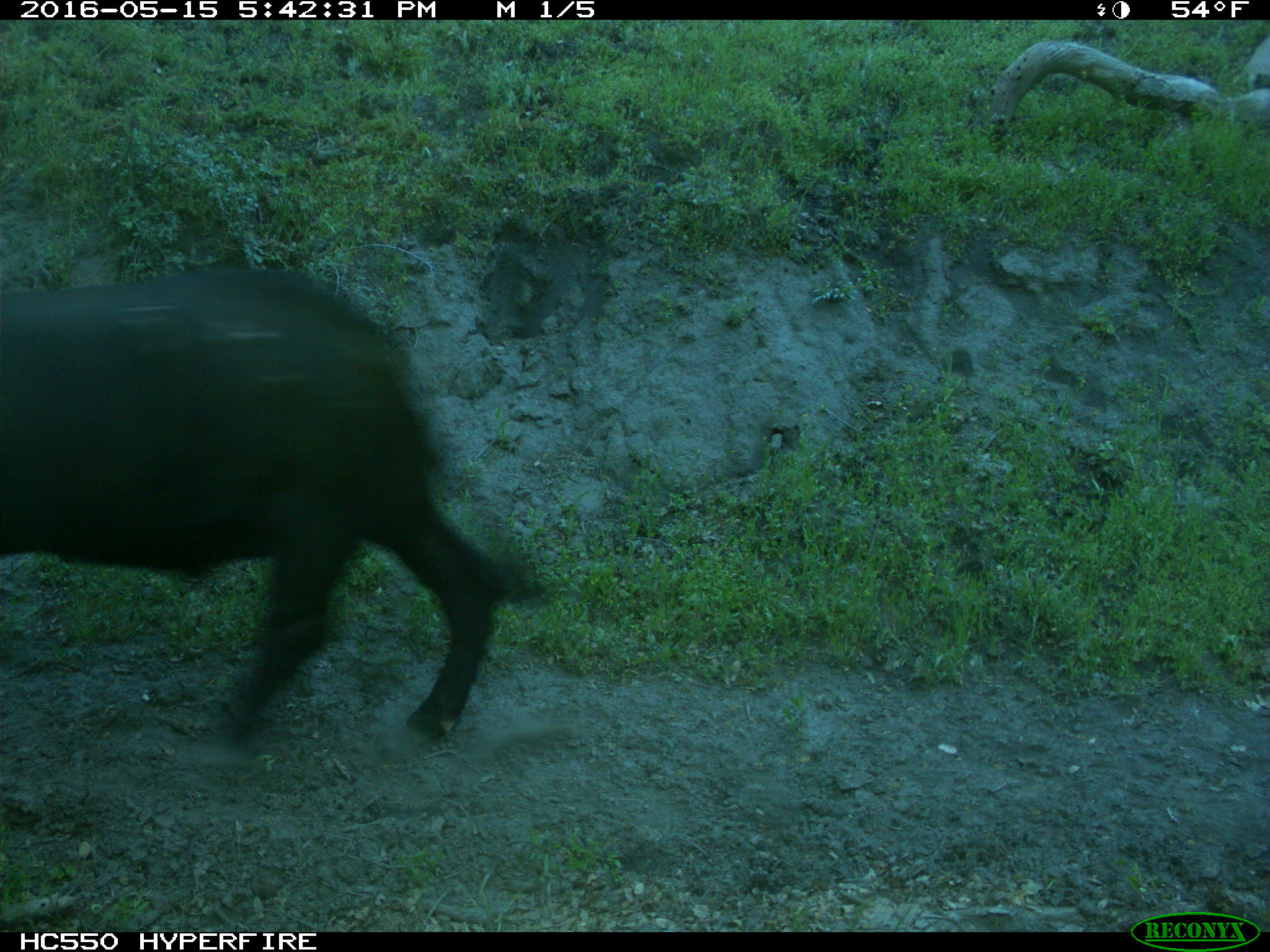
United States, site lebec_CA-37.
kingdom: Animalia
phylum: Chordata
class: Mammalia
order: Artiodactyla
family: Bovidae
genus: Bos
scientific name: Bos taurus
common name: domestic cow